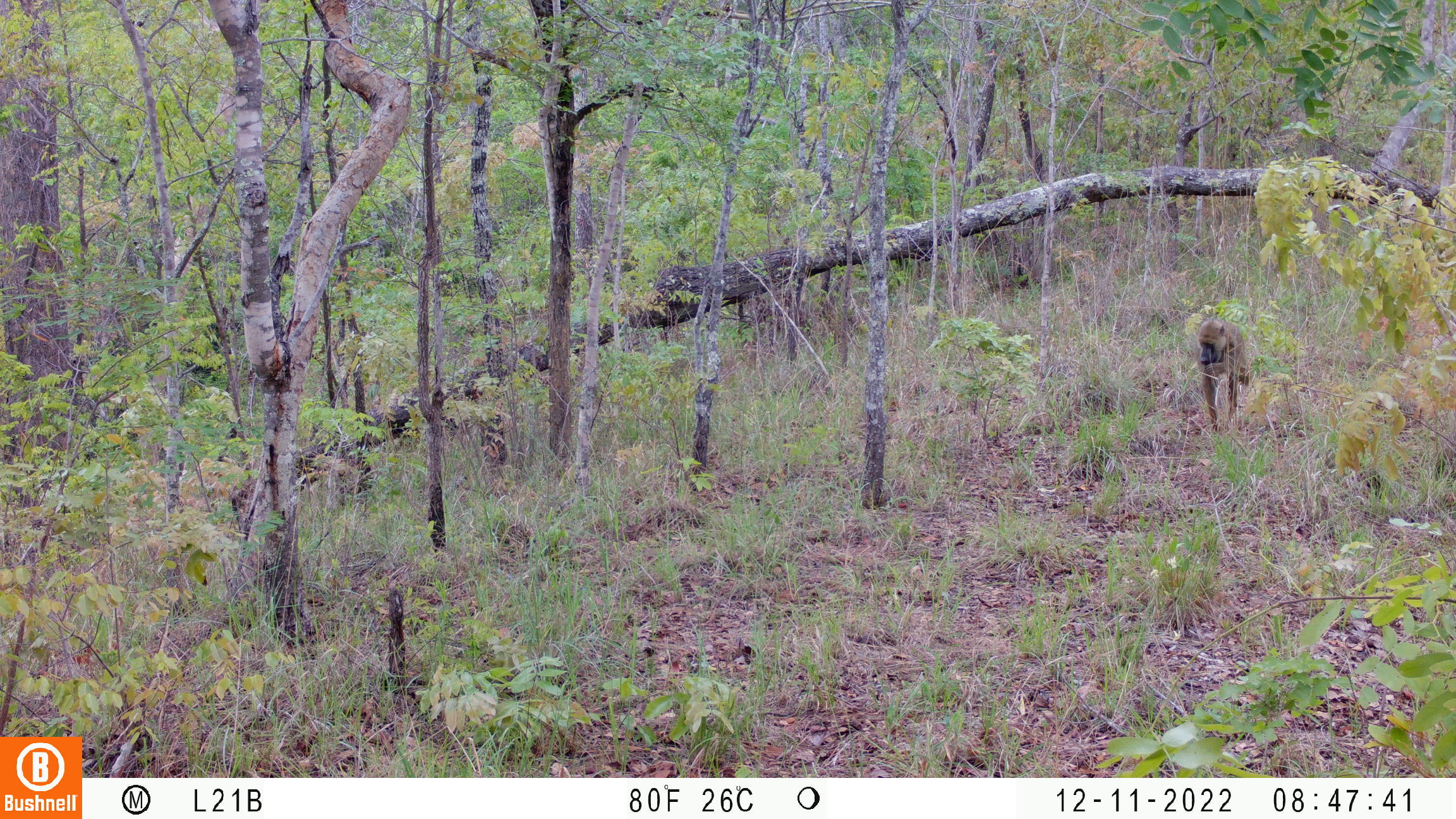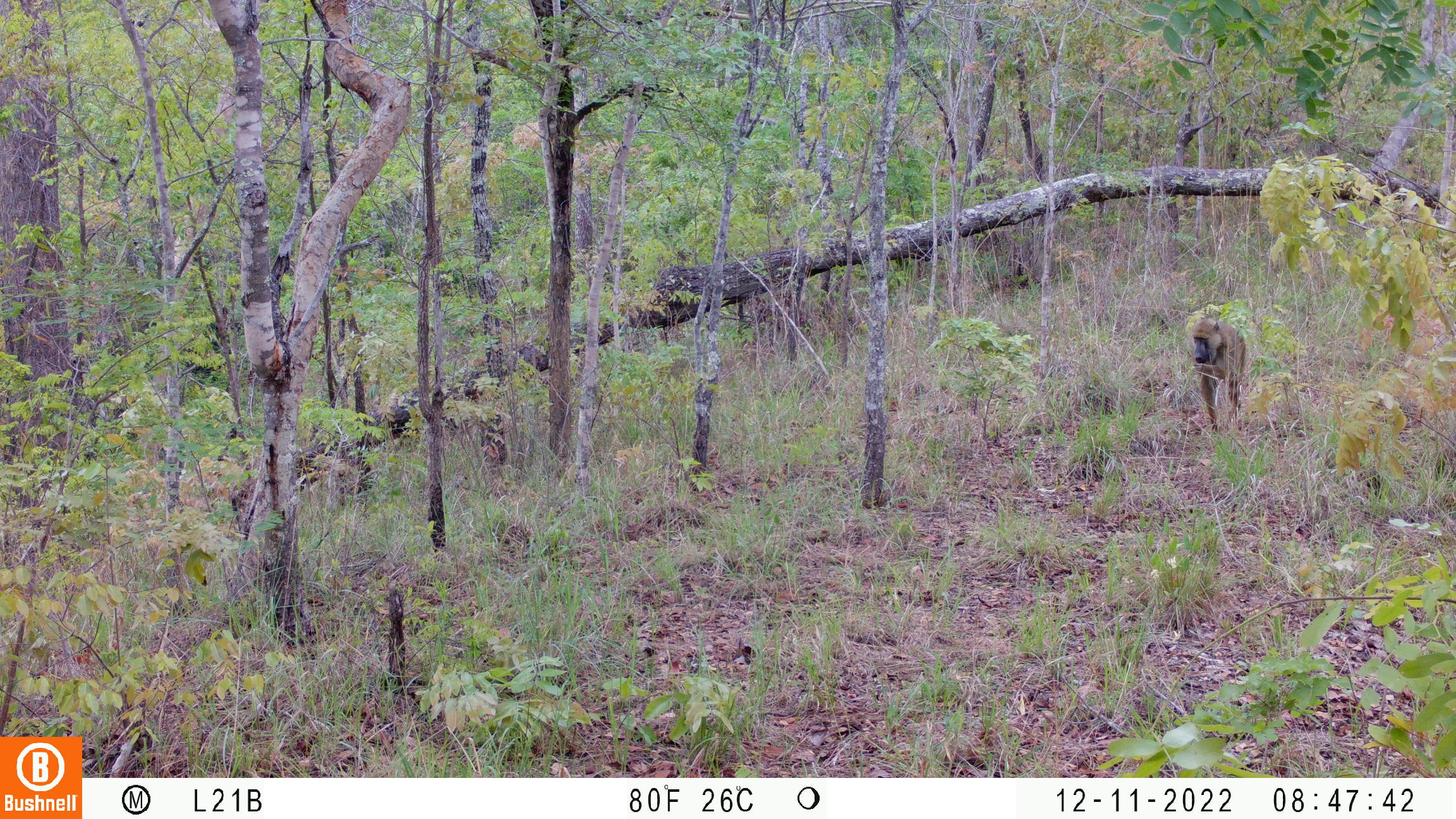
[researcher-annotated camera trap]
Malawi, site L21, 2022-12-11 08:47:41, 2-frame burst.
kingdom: Animalia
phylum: Chordata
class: Mammalia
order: Primates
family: Cercopithecidae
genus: Papio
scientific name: Papio cynocephalus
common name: yellow baboon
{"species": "yellow baboon (Papio cynocephalus)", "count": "1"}